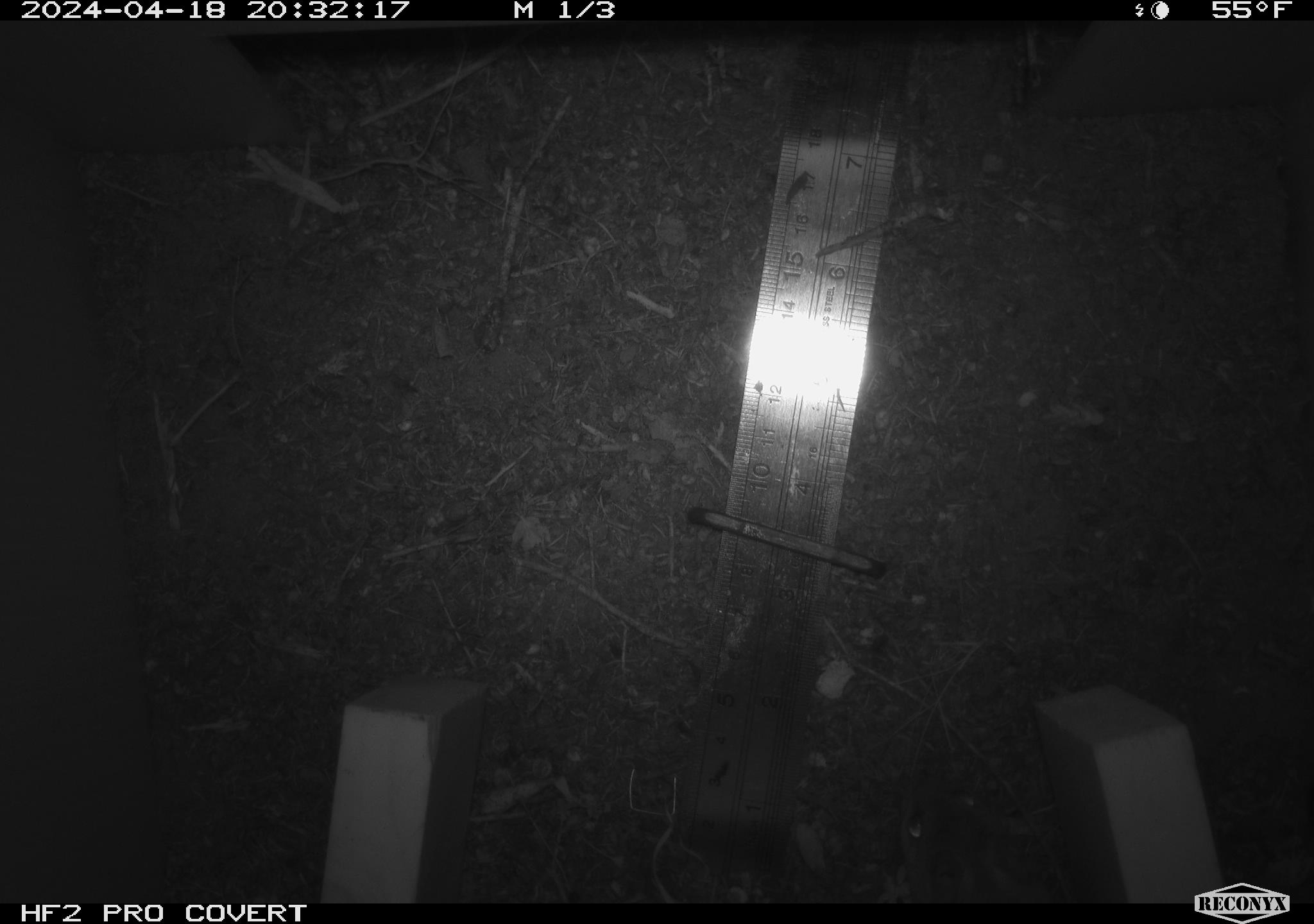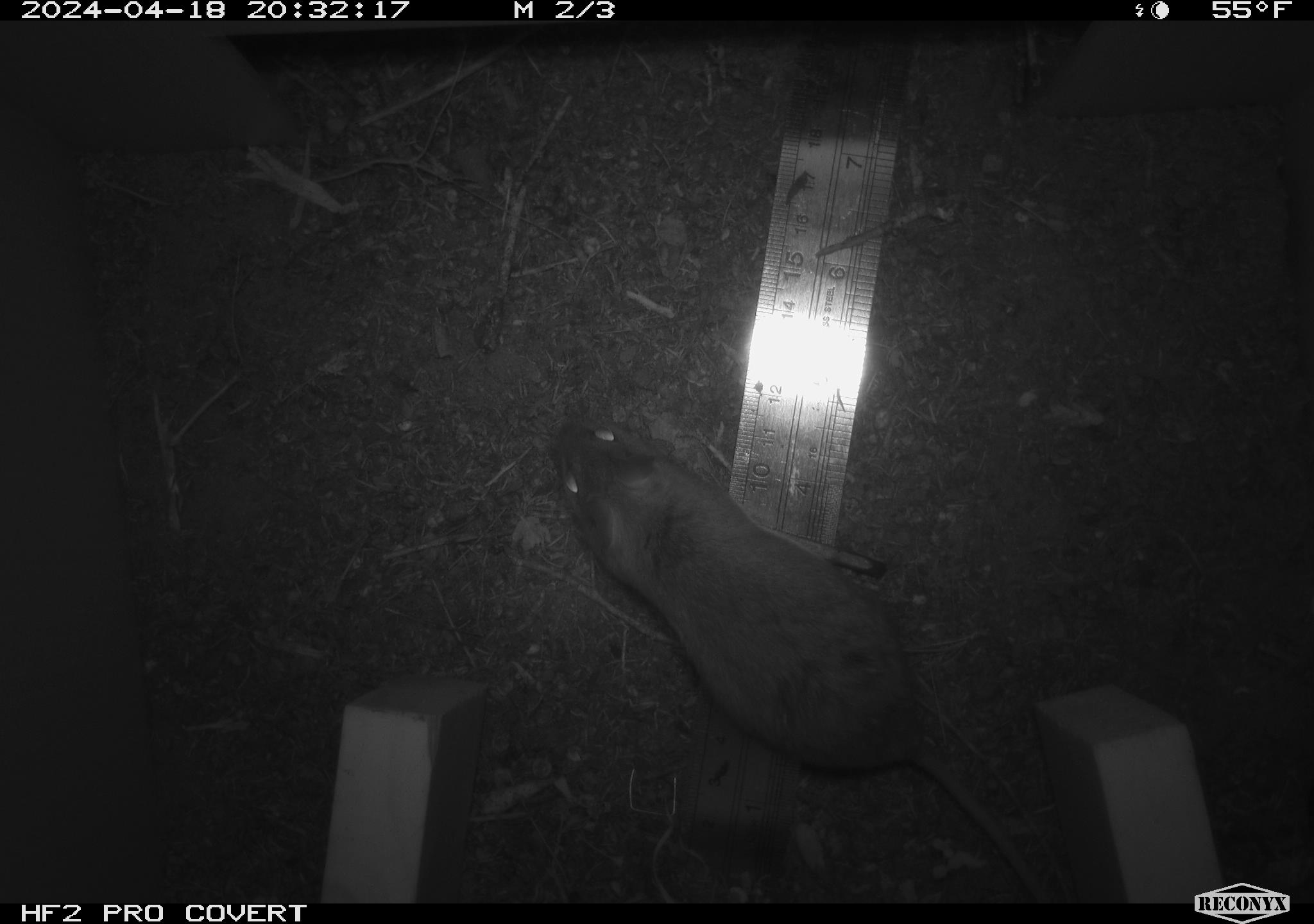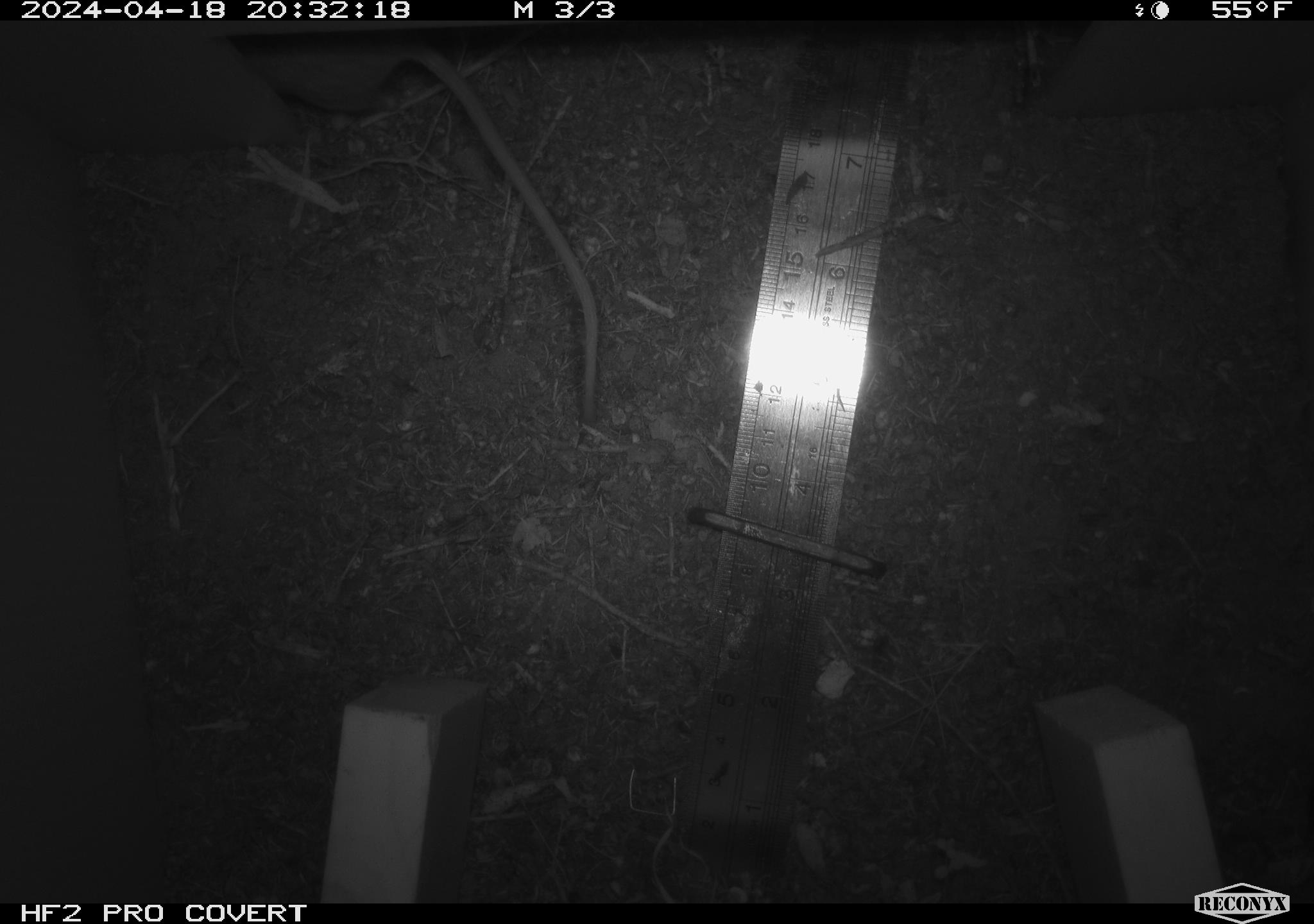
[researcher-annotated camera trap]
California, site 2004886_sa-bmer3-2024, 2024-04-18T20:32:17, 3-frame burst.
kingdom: Animalia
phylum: Chordata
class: Mammalia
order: Rodentia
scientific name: Rodentia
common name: mouse species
Mouse species (Rodentia).